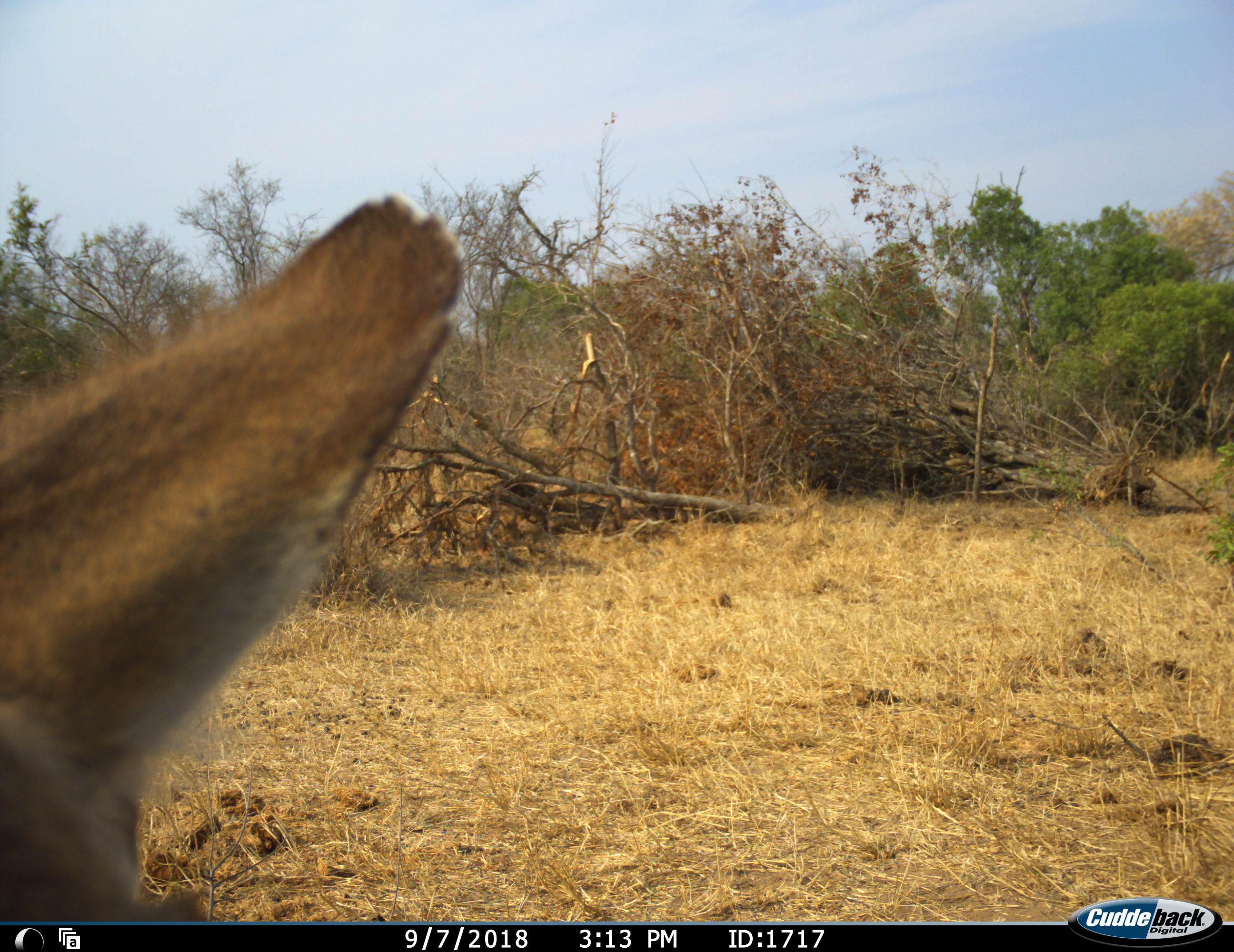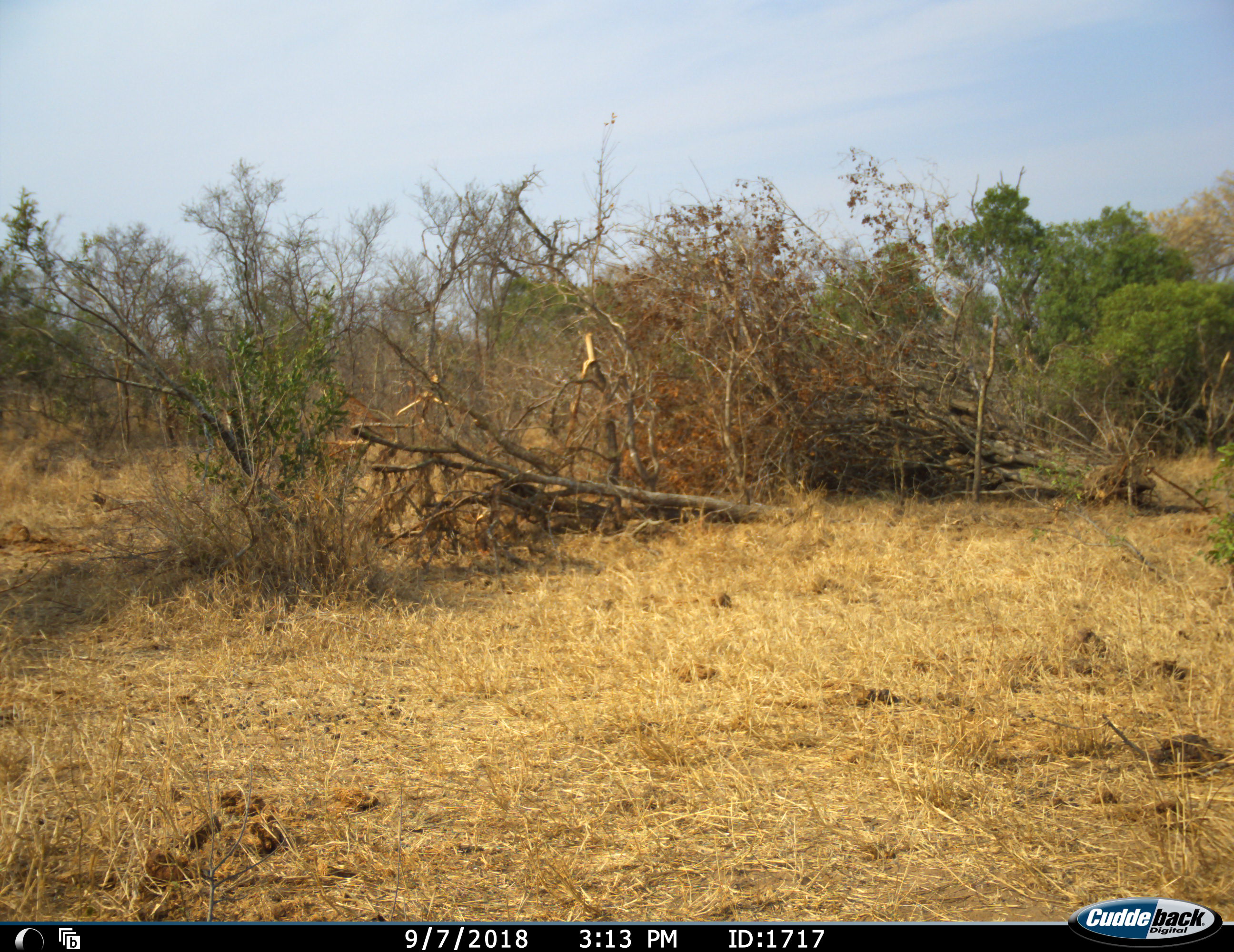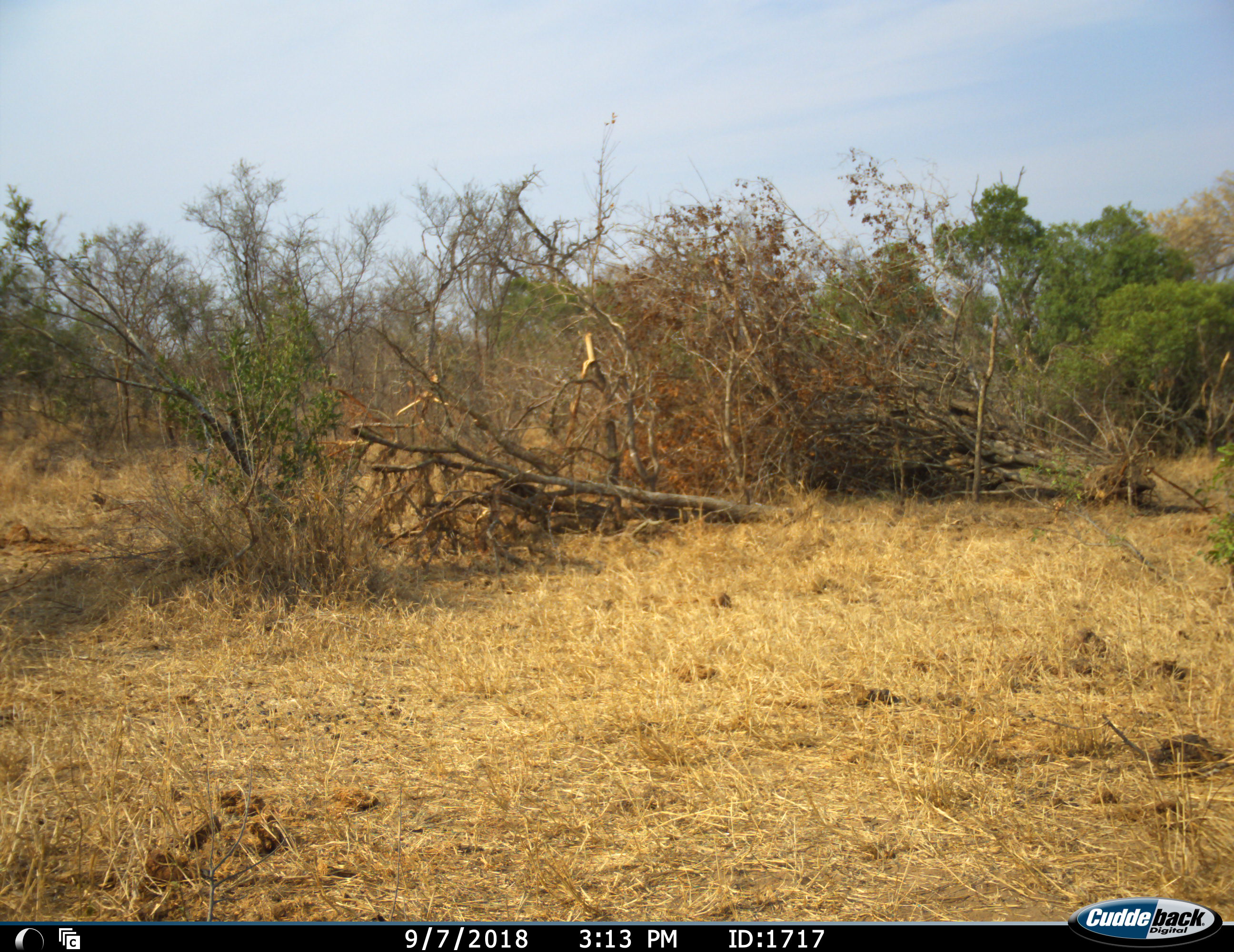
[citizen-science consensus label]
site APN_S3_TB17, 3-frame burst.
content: unidentified animal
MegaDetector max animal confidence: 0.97